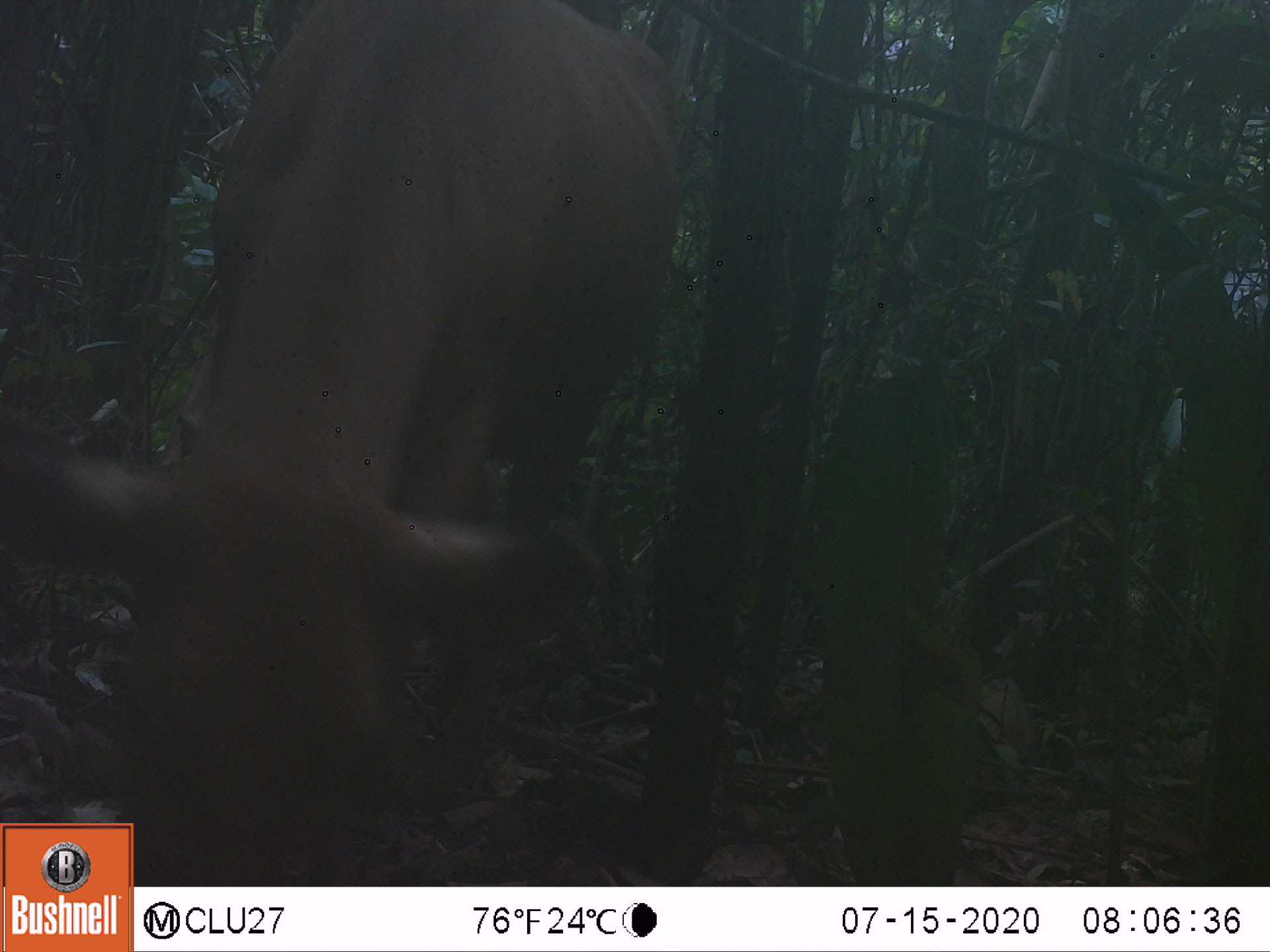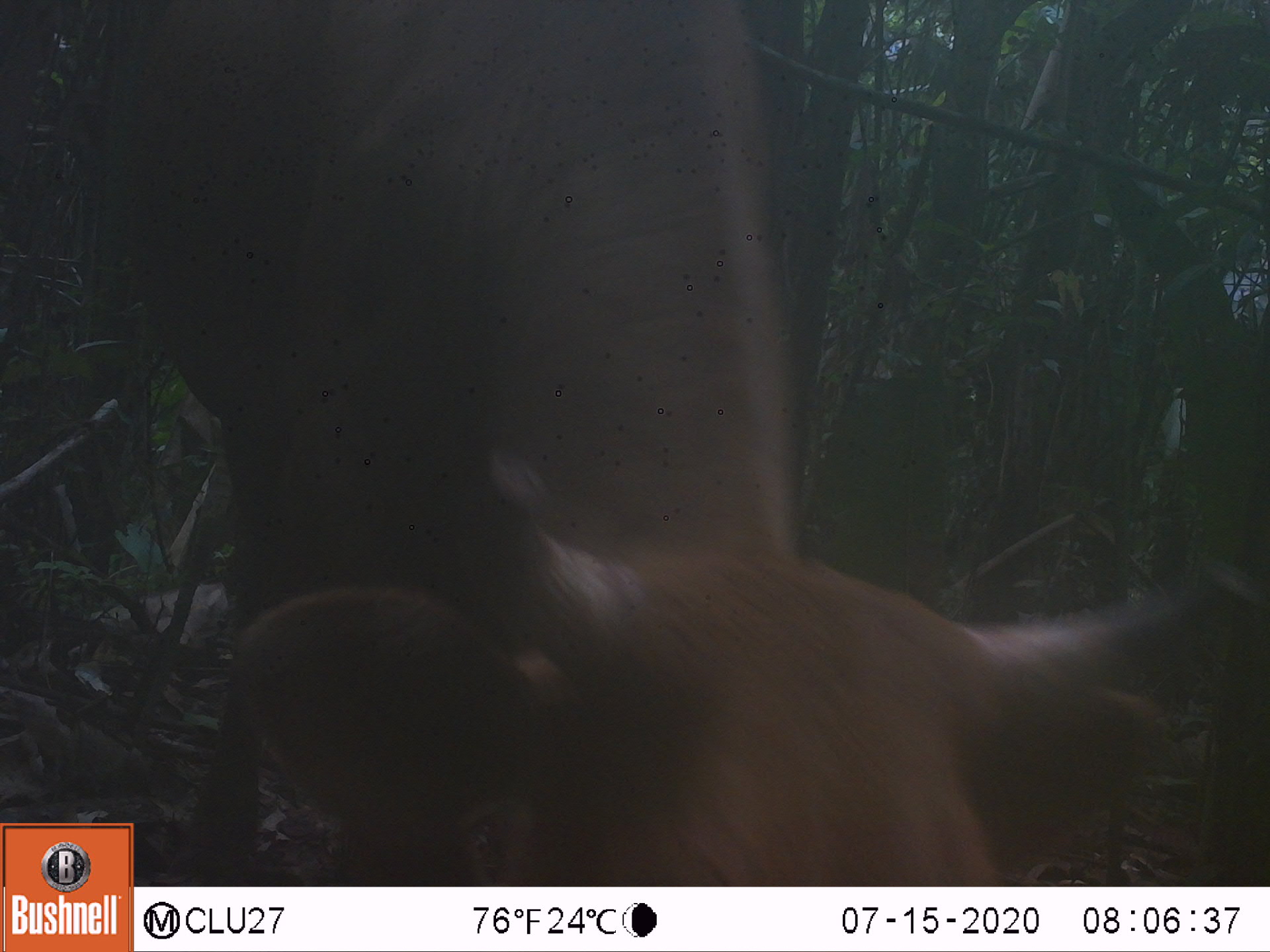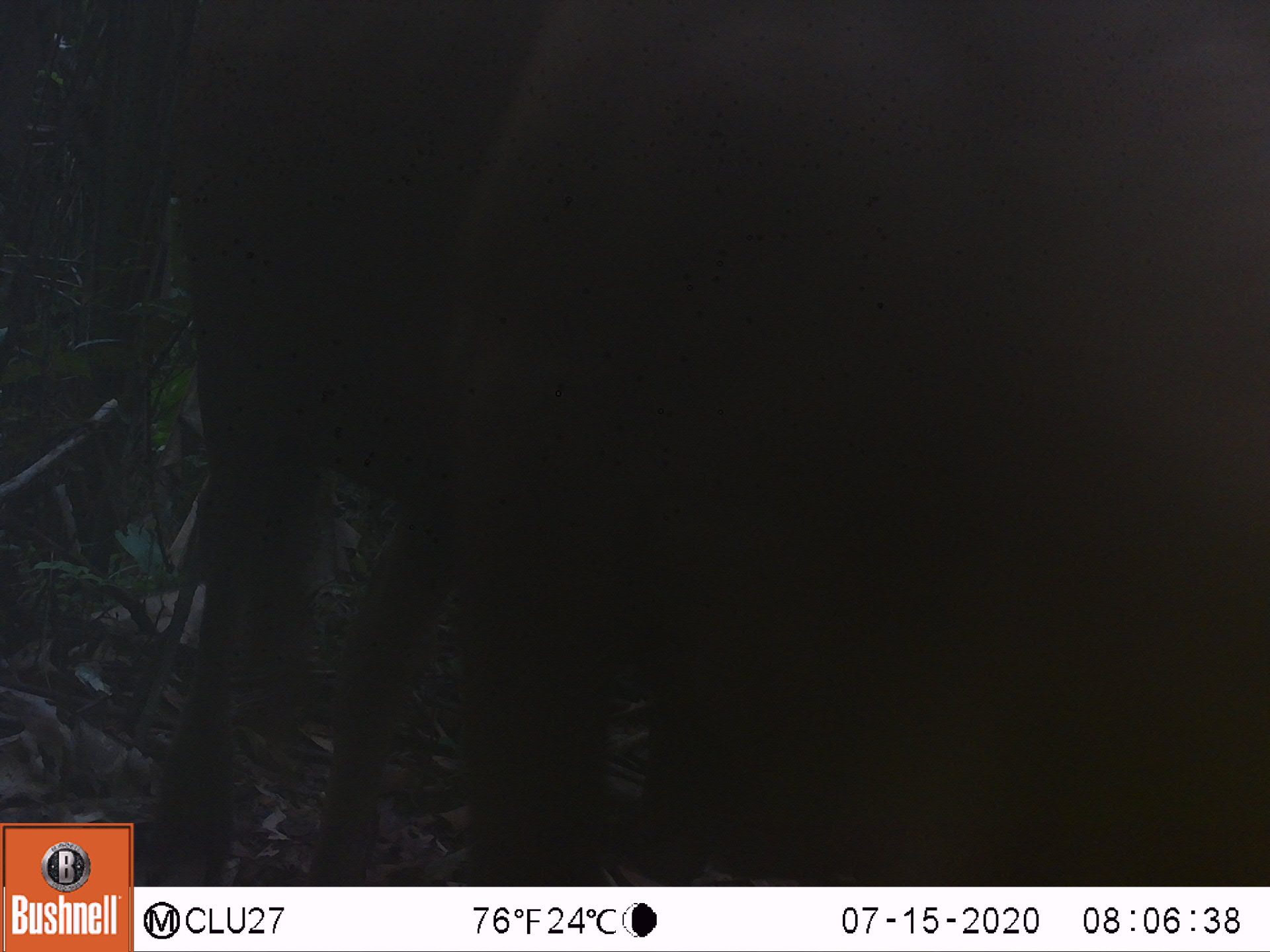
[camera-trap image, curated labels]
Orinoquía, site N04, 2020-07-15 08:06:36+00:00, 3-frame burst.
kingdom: Animalia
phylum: Chordata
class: Mammalia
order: Artiodactyla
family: Bovidae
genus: Bos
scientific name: Bos taurus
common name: cow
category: cattle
Cattle (cow) (Bos taurus).